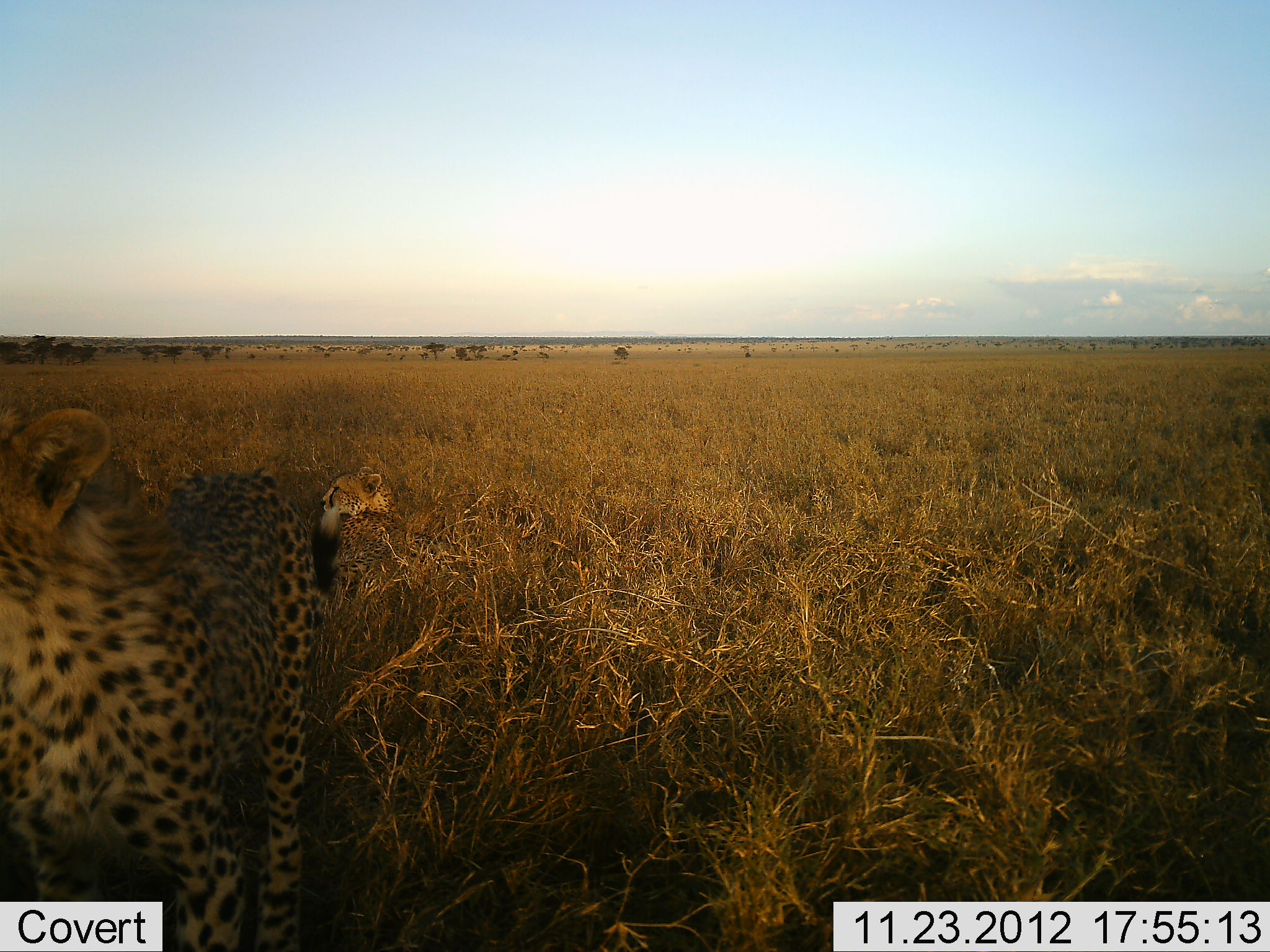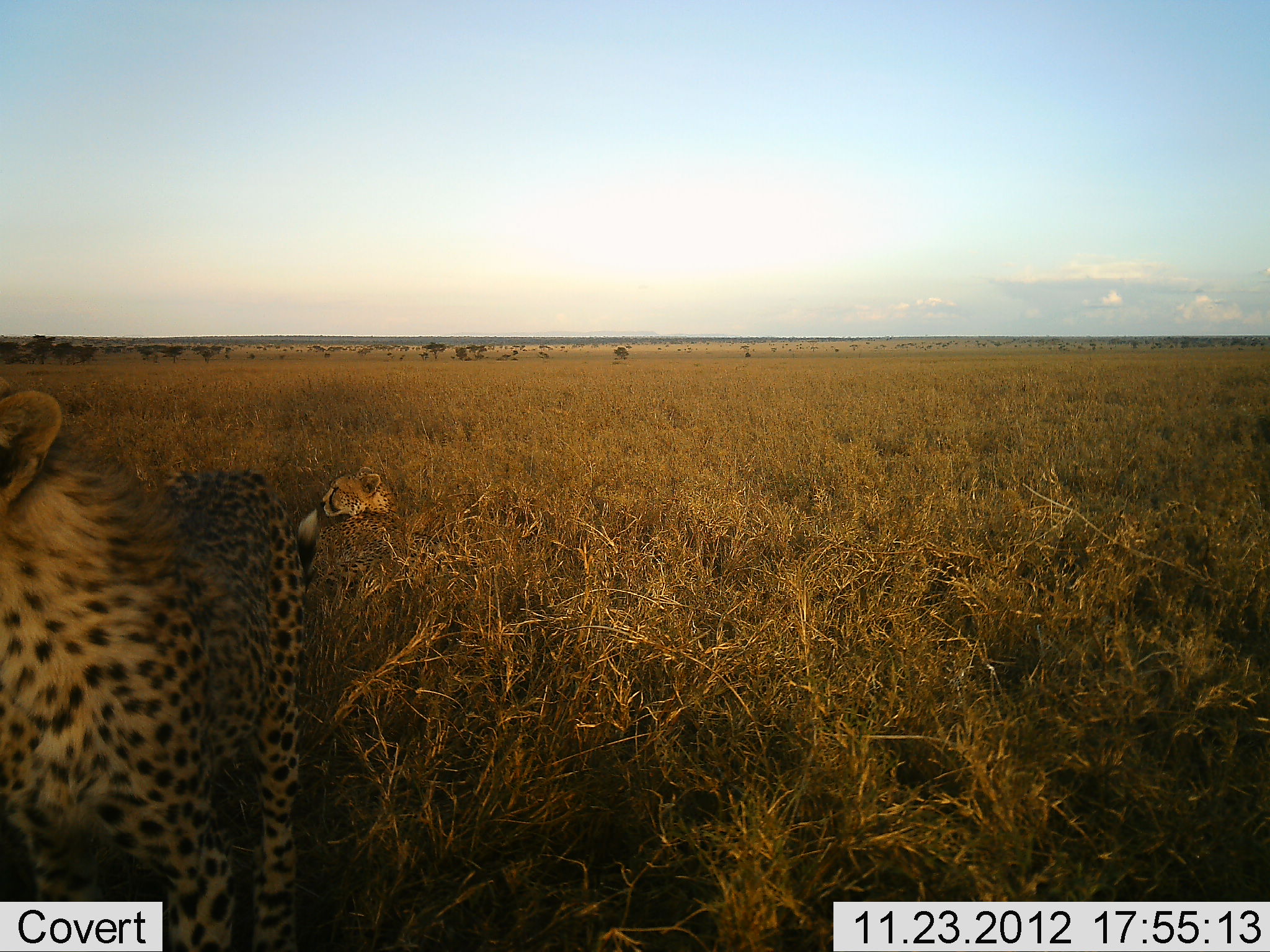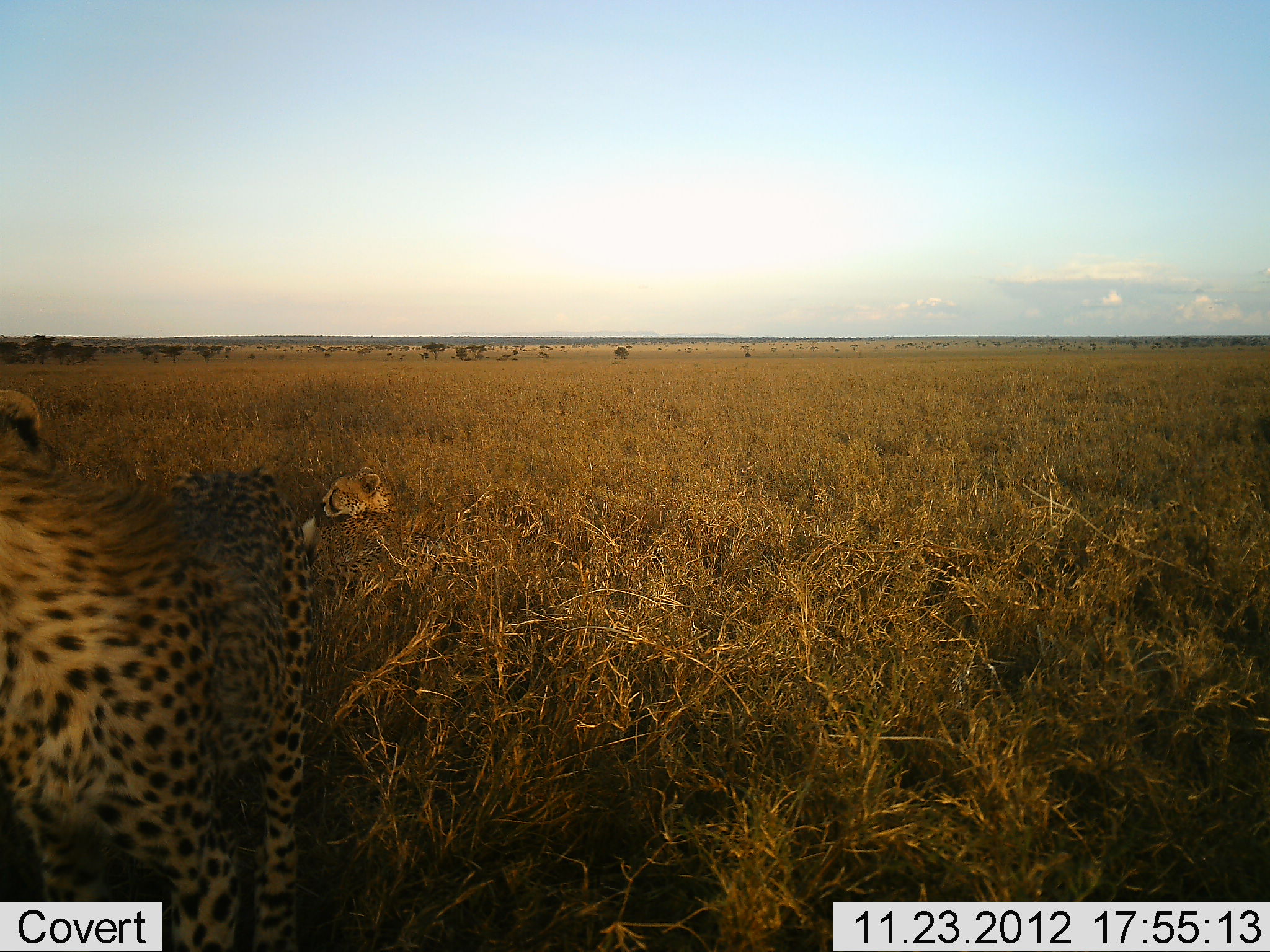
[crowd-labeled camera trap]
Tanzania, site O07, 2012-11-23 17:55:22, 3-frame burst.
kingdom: Animalia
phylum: Chordata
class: Mammalia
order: Carnivora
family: Felidae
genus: Acinonyx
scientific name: Acinonyx jubatus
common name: cheetah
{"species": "cheetah (Acinonyx jubatus)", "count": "2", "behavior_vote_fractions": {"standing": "60%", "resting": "80%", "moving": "10%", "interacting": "0%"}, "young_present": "10%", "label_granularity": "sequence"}